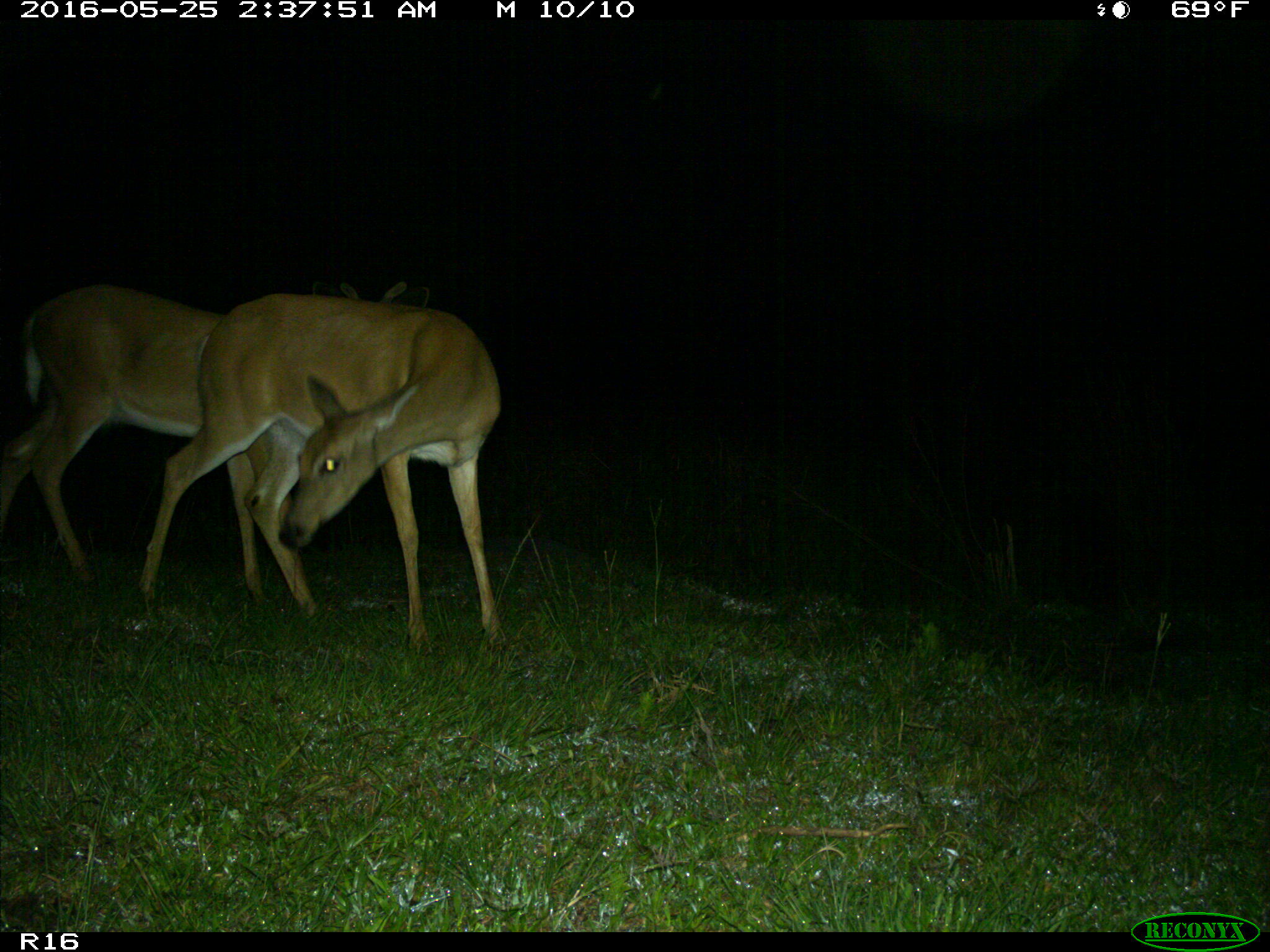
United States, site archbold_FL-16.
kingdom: Animalia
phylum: Chordata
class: Mammalia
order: Artiodactyla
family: Cervidae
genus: Odocoileus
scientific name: Odocoileus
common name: deer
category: unidentified deer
Unidentified deer (deer) (Odocoileus).